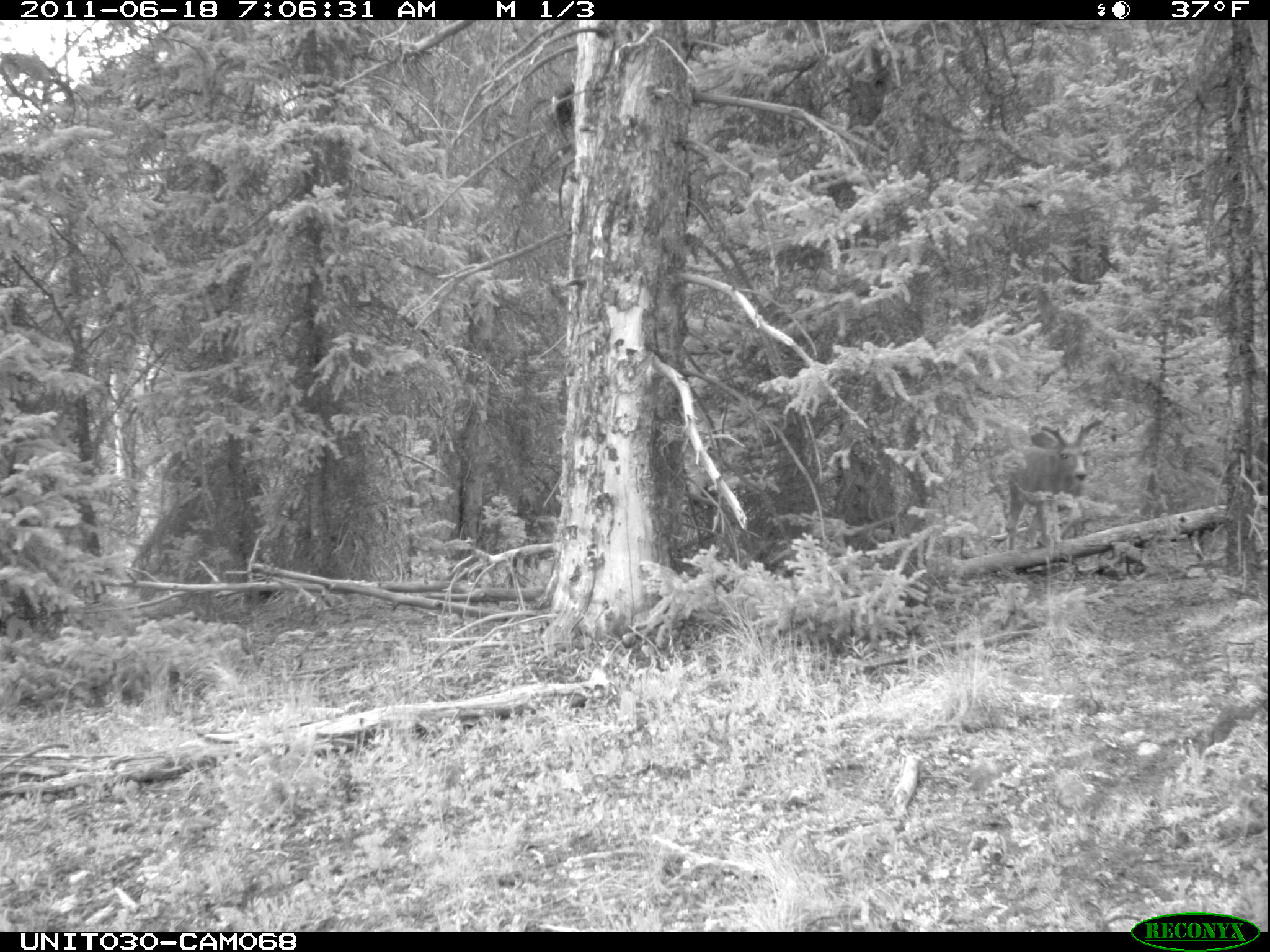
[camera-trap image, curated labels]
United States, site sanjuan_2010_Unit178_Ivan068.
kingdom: Animalia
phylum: Chordata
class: Mammalia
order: Artiodactyla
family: Cervidae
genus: Odocoileus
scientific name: Odocoileus hemionus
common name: mule deer